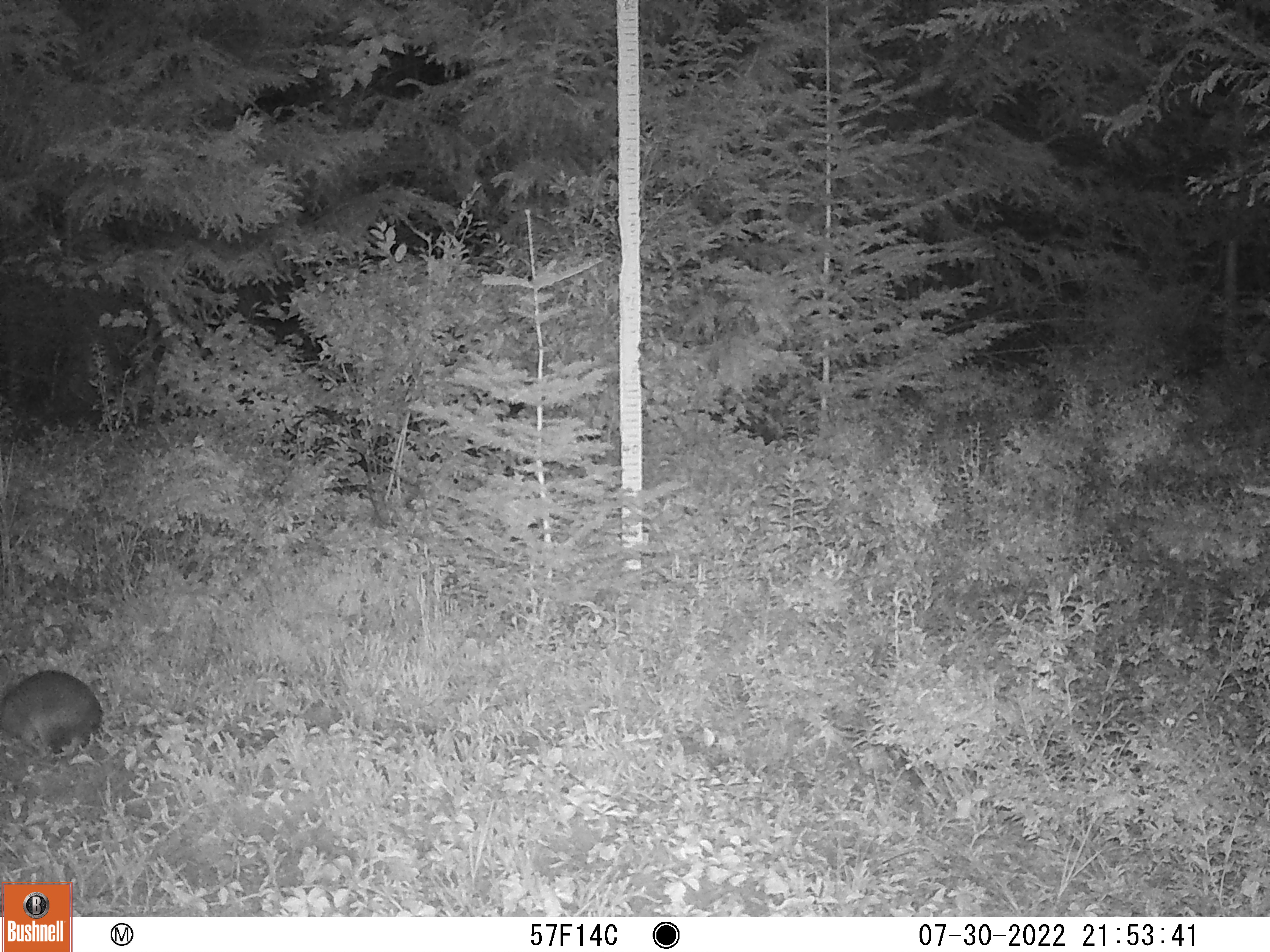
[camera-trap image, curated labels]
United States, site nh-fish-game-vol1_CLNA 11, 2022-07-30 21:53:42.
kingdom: Animalia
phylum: Chordata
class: Mammalia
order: Lagomorpha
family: Leporidae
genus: Lepus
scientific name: Lepus americanus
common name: snowshoe hare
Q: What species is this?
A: Snowshoe hare (Lepus americanus).